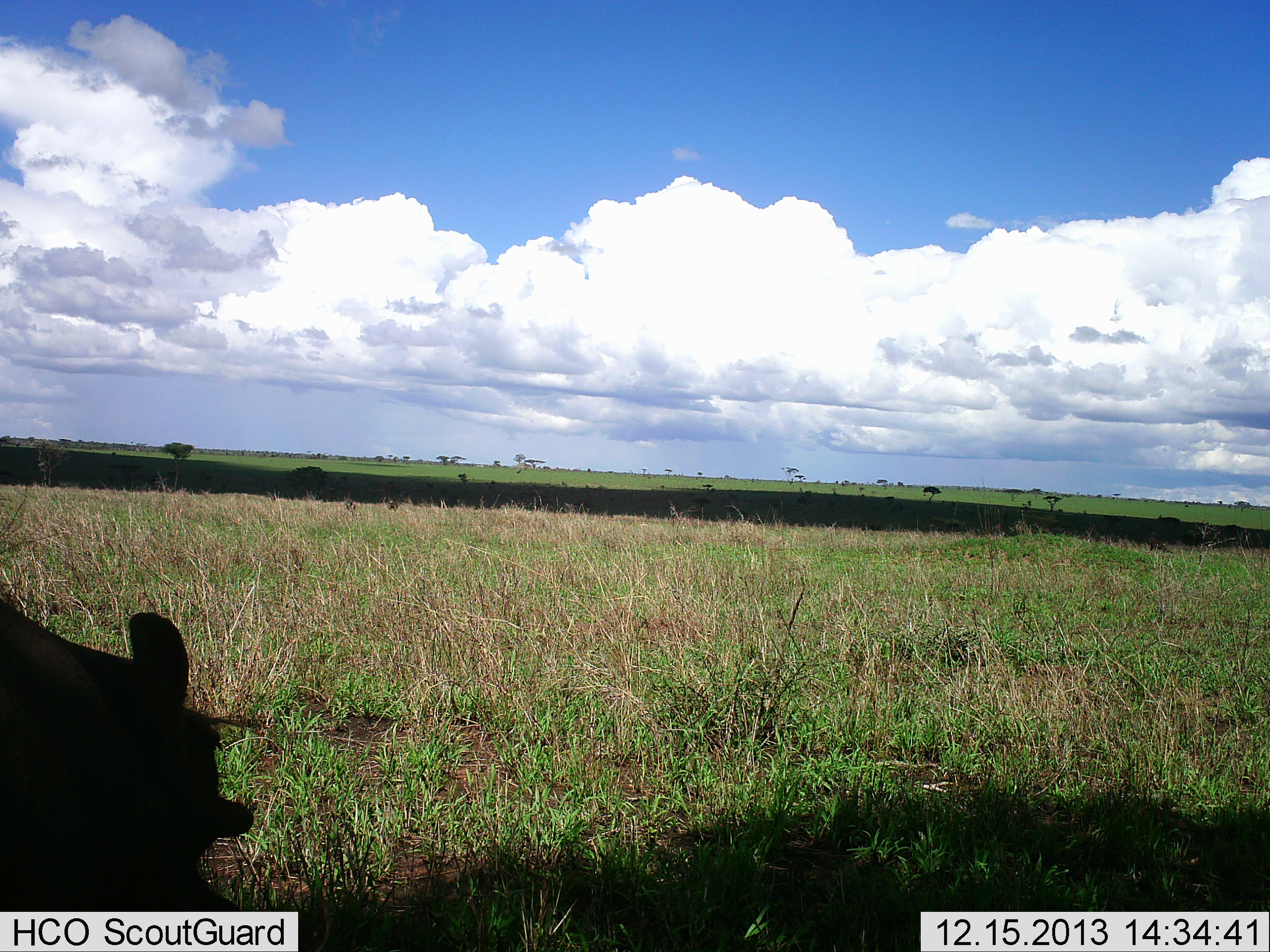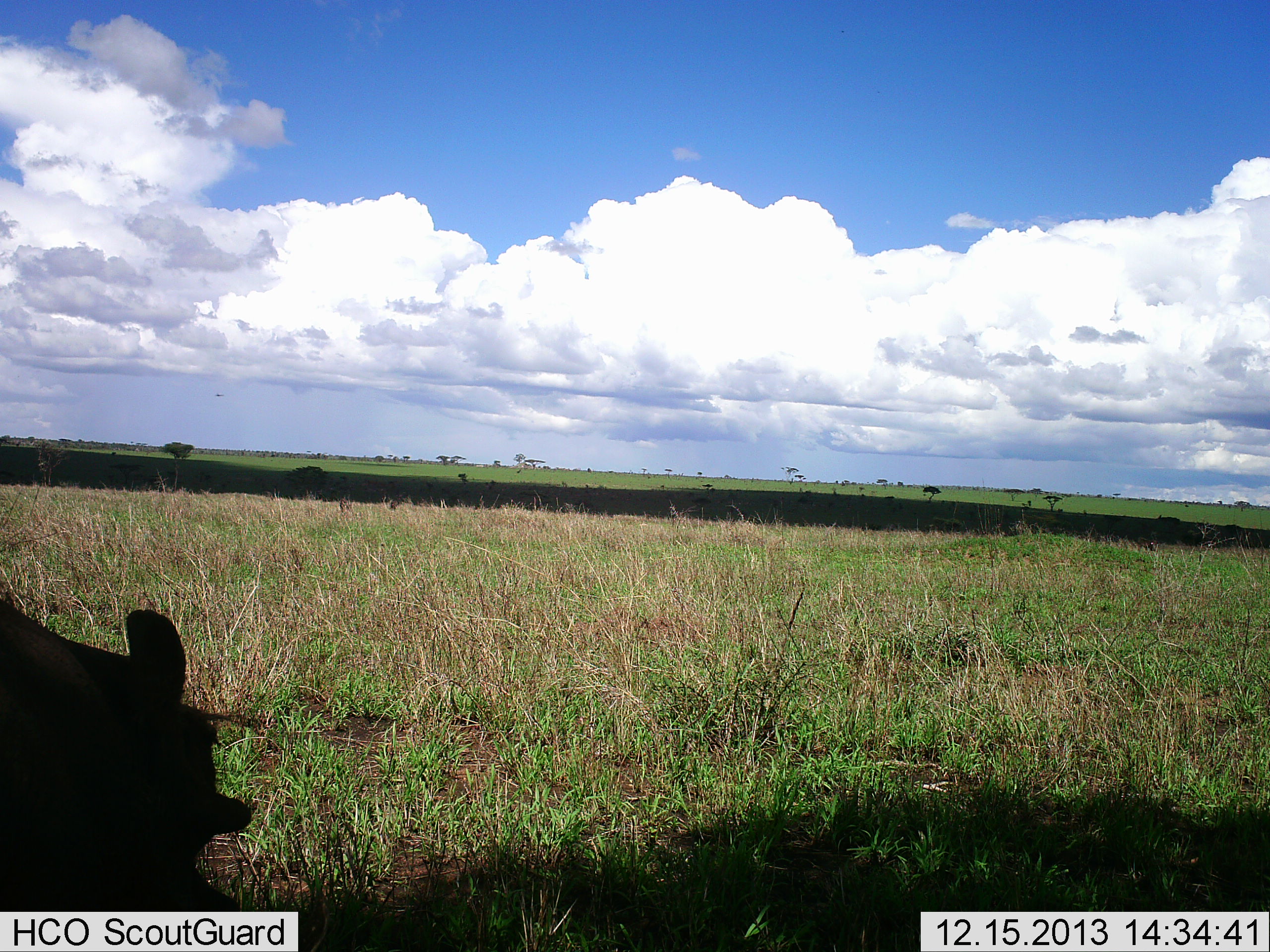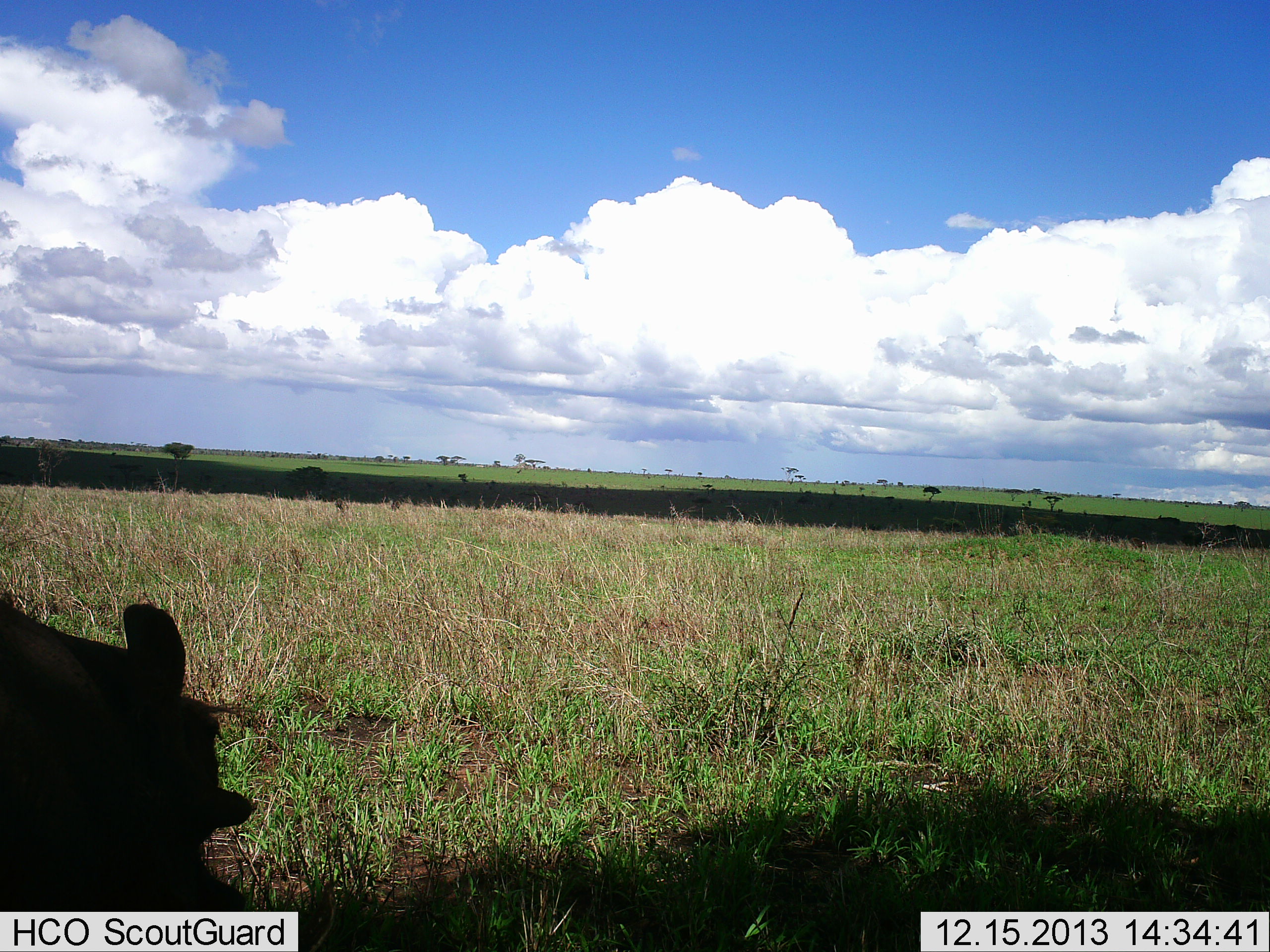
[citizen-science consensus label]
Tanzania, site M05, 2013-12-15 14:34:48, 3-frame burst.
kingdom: Animalia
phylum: Chordata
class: Mammalia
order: Artiodactyla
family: Suidae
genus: Phacochoerus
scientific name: Phacochoerus africanus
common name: warthog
Warthog (Phacochoerus africanus), count 1. Behavior (volunteer vote fractions): standing 70%, resting 20%, moving 0%, interacting 0%. Young present (vote fraction): 0%. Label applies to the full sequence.